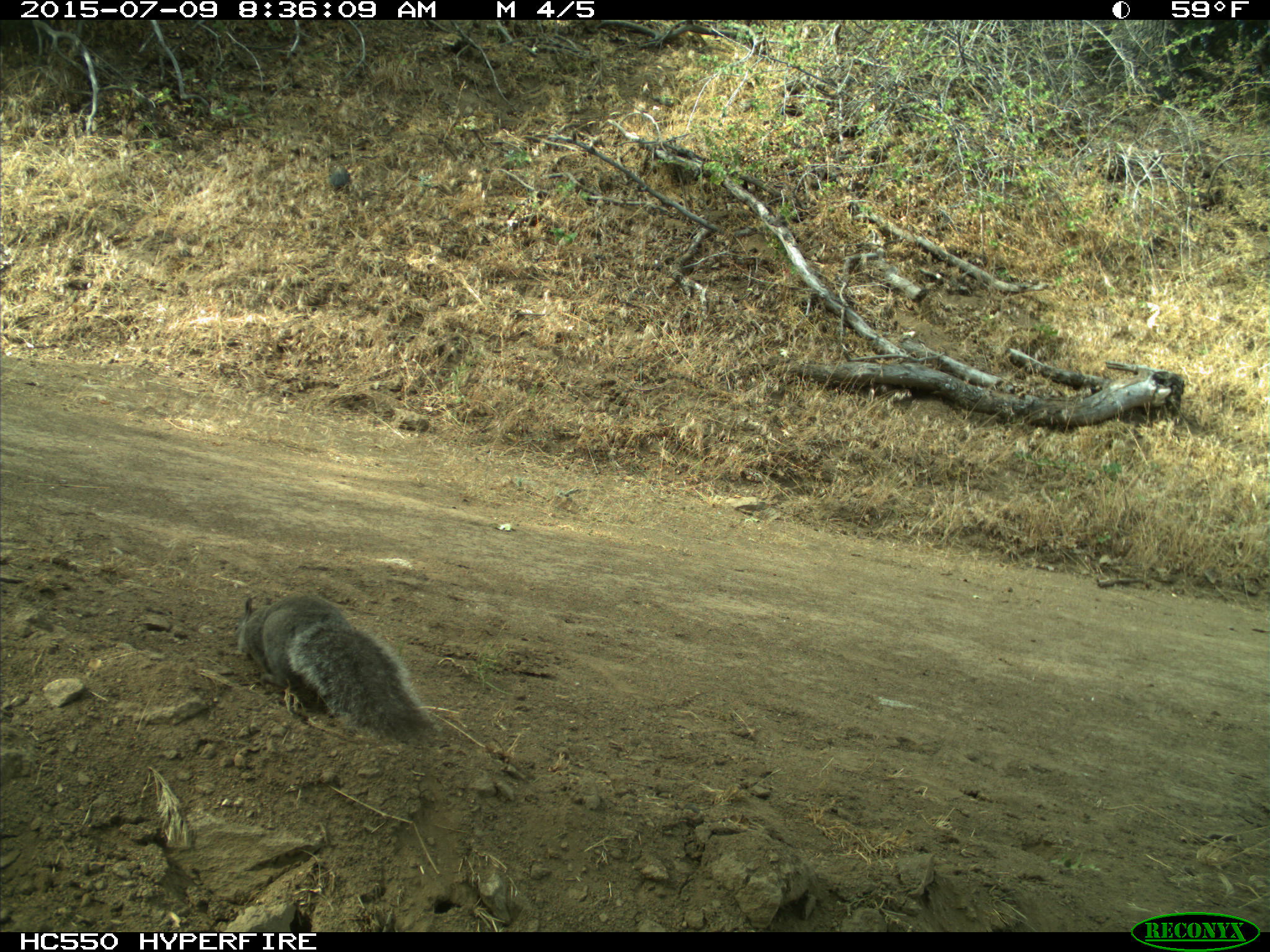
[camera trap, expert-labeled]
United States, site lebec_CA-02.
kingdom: Animalia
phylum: Chordata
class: Mammalia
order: Rodentia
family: Sciuridae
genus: Sciurus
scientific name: Sciurus carolinensis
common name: eastern gray squirrel